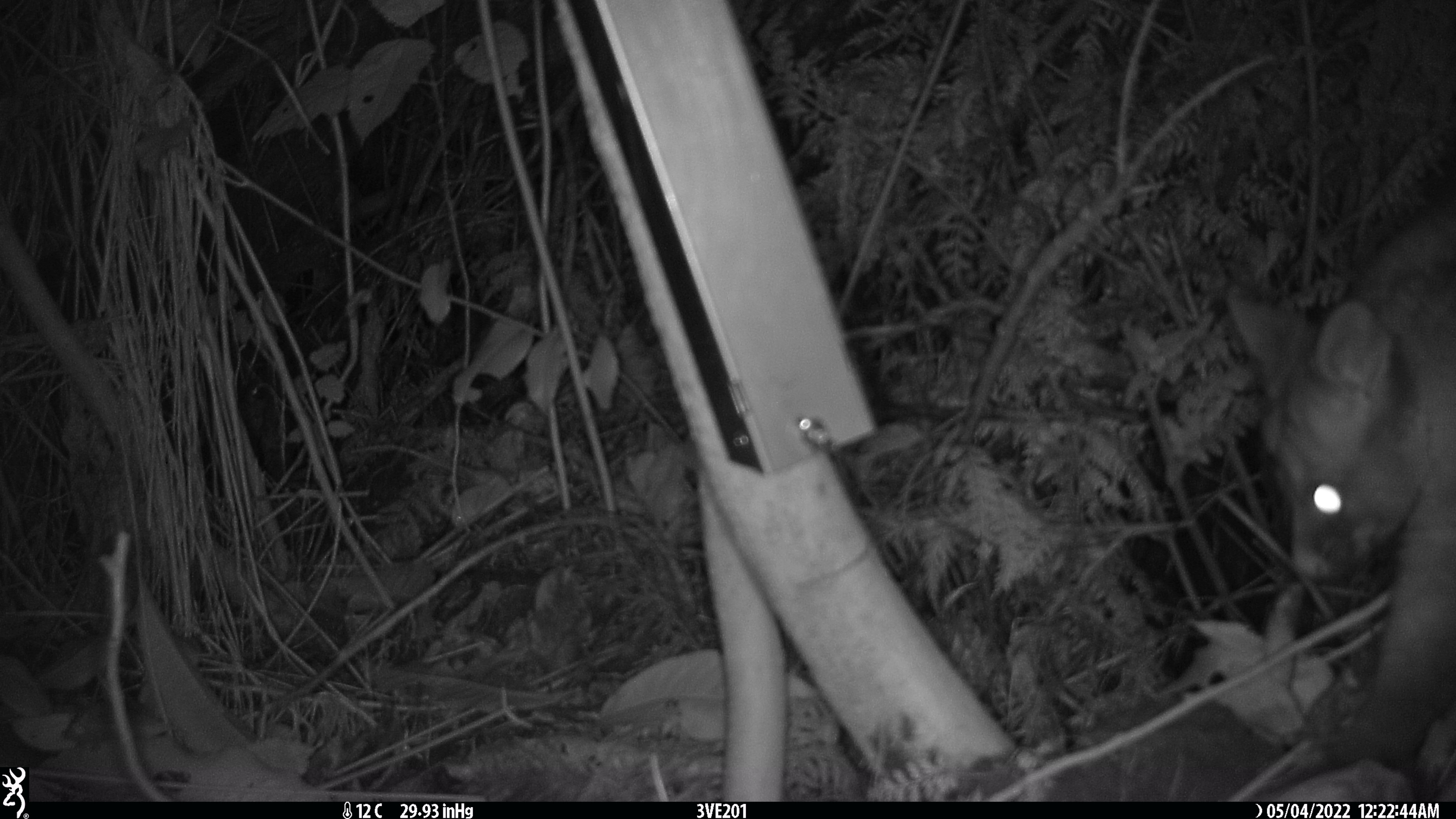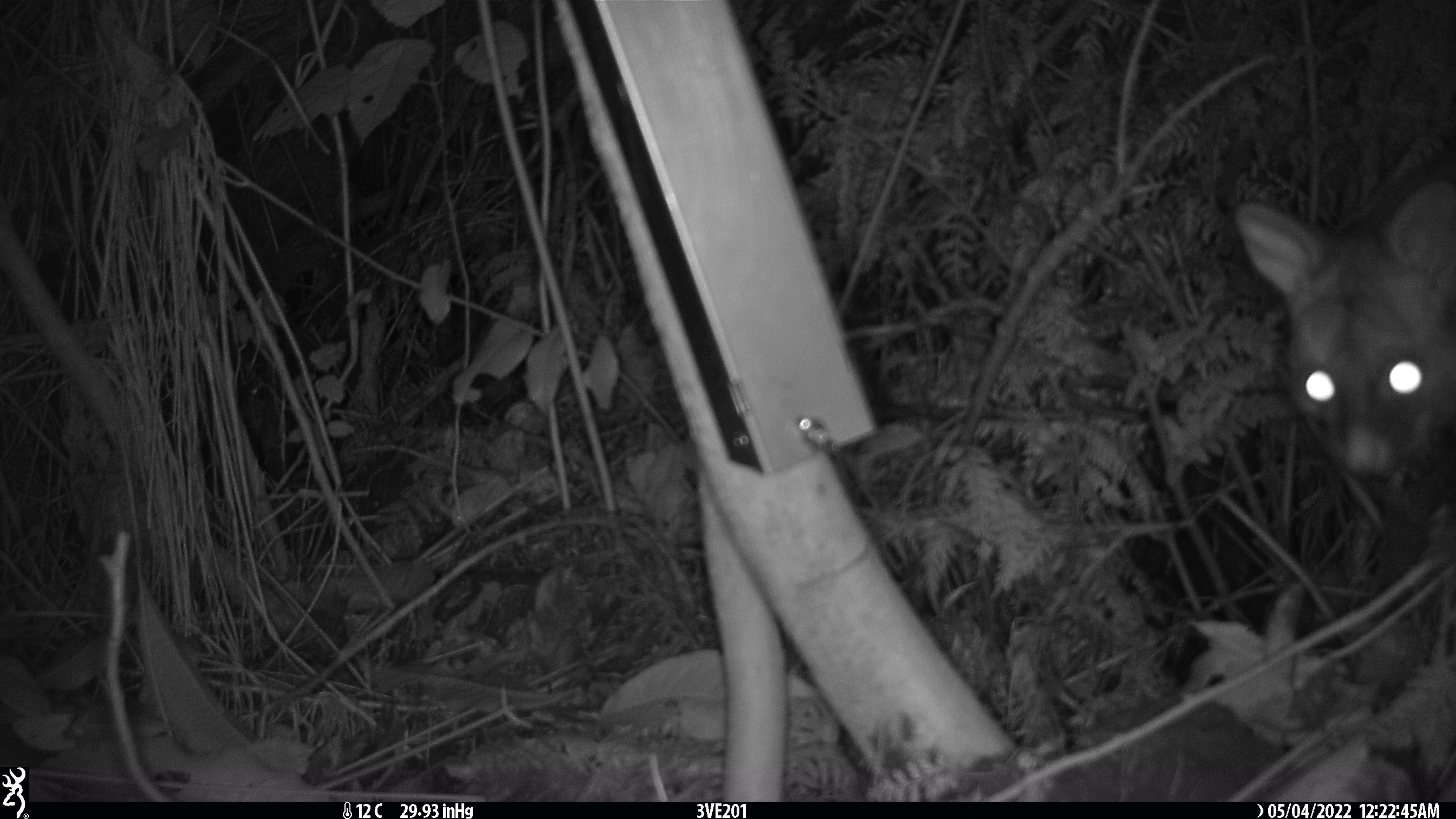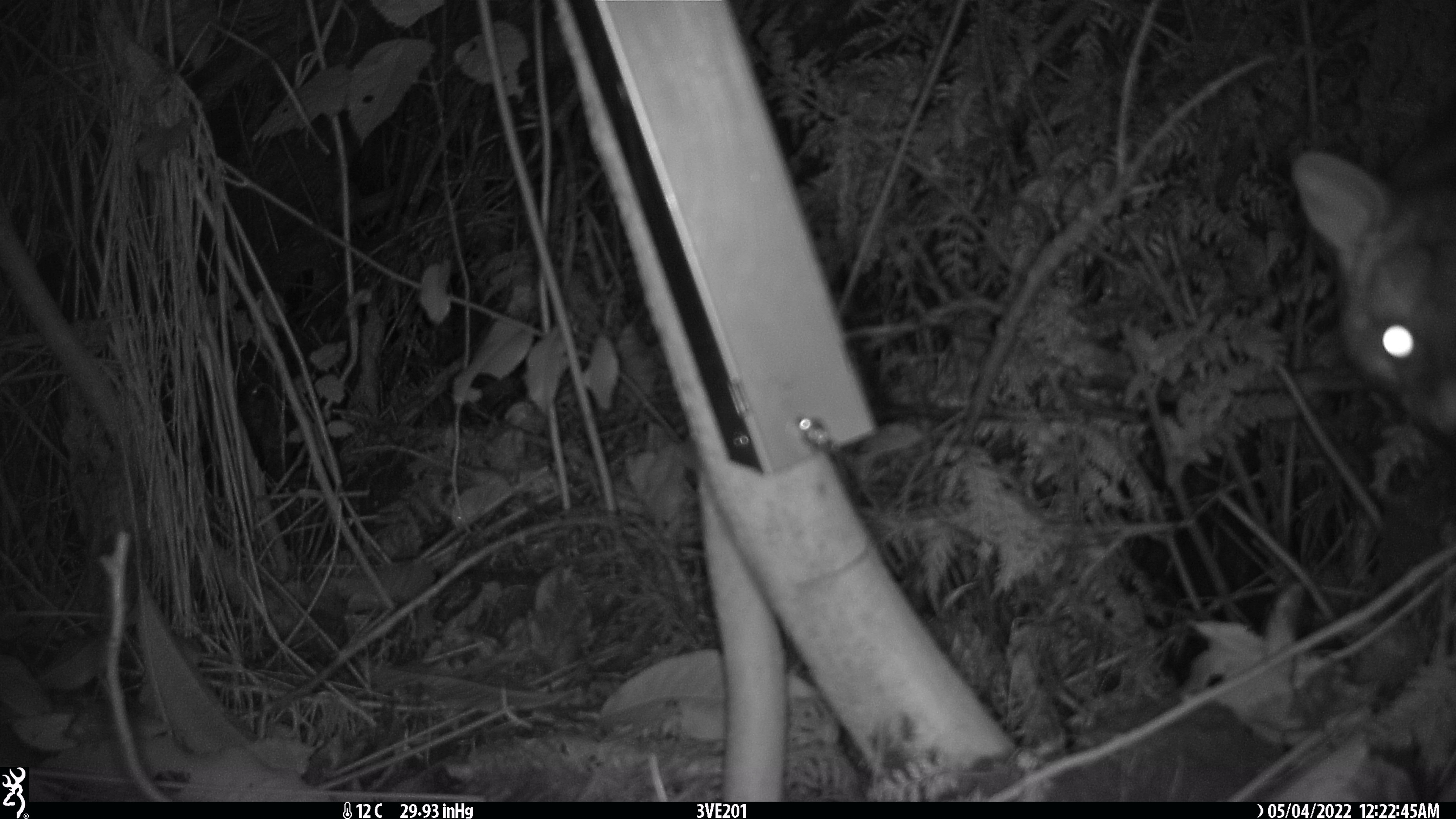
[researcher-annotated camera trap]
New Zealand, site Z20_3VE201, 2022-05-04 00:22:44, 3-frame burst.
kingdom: Animalia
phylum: Chordata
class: Mammalia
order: Diprotodontia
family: Phalangeridae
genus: Trichosurus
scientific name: Trichosurus vulpecula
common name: common brushtail possum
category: possum